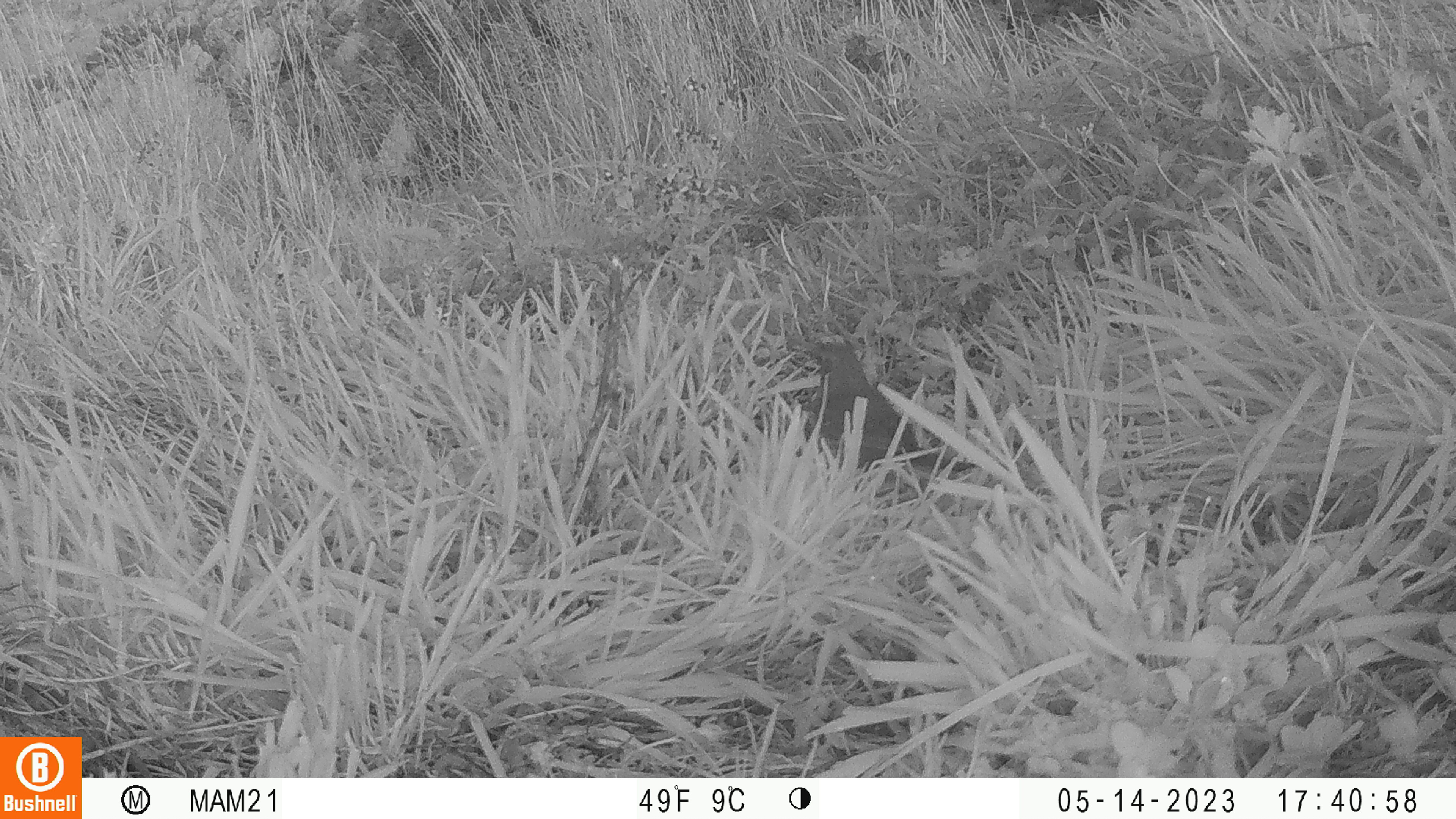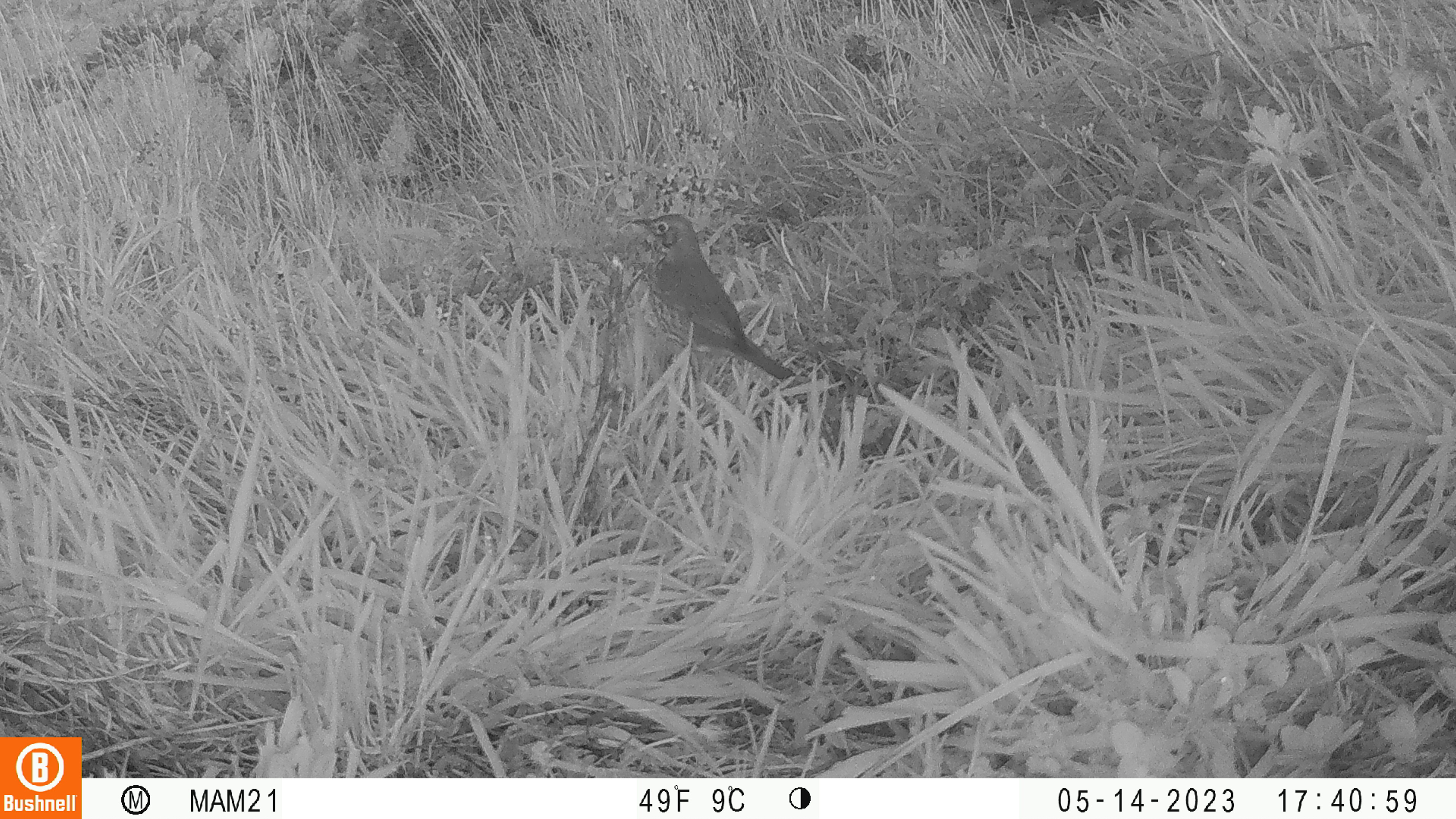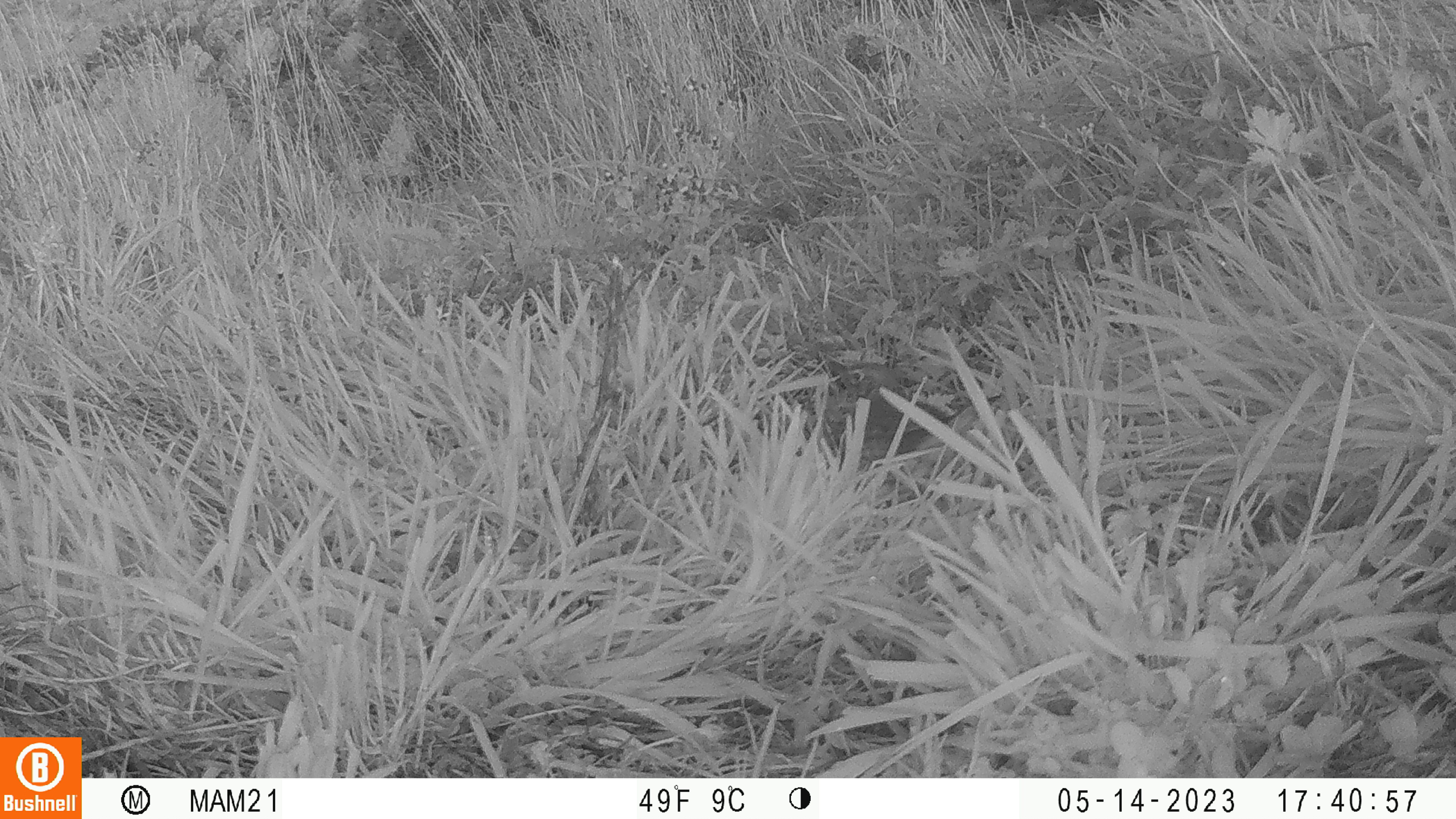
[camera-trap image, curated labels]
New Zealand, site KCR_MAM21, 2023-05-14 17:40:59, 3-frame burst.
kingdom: Animalia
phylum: Chordata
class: Aves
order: Passeriformes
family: Turdidae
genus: Turdus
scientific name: Turdus philomelos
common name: song thrush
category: thrush